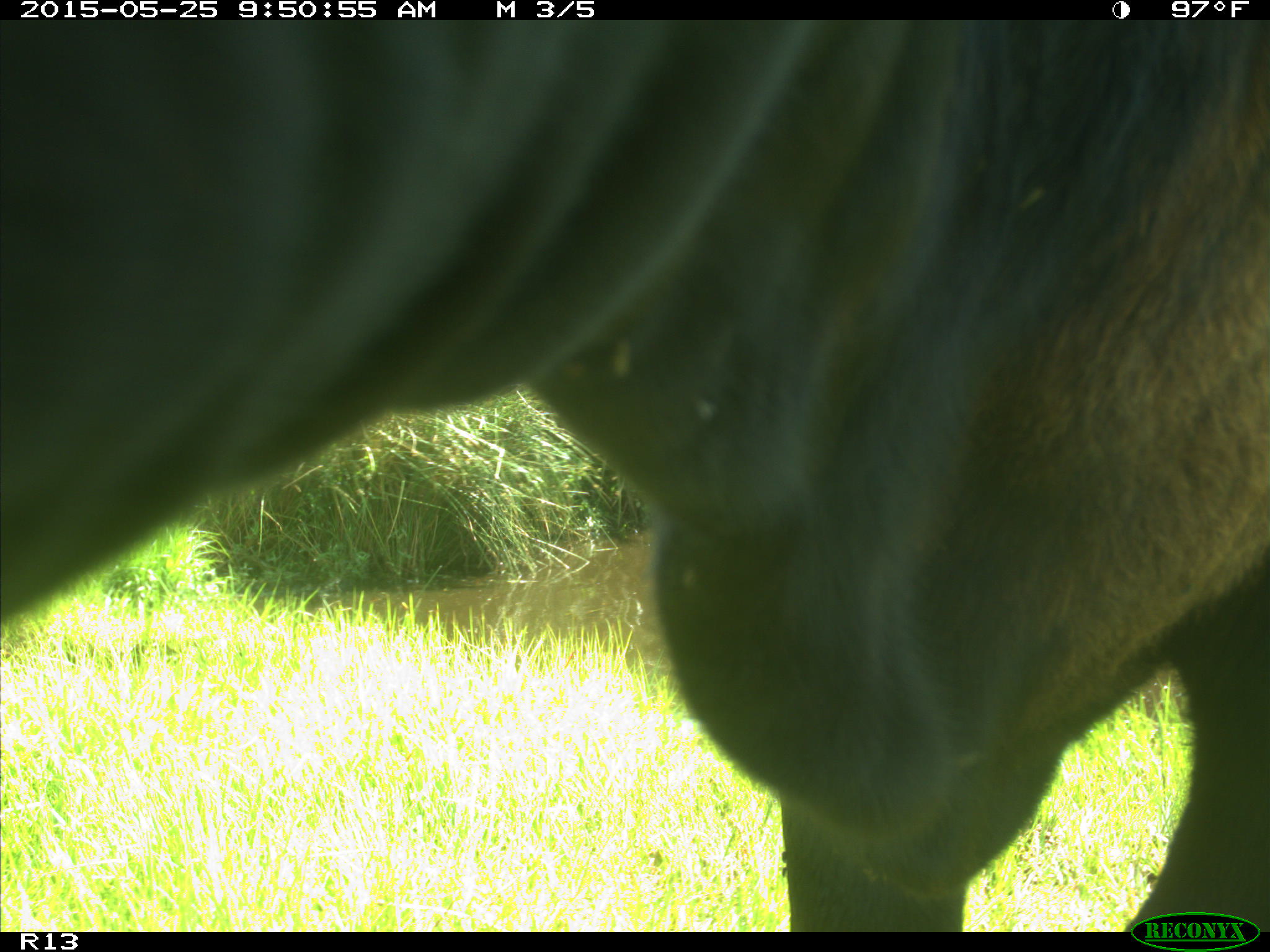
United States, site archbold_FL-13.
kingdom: Animalia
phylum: Chordata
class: Mammalia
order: Artiodactyla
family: Bovidae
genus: Bos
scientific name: Bos taurus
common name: domestic cow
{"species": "Bos taurus (domestic cow)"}